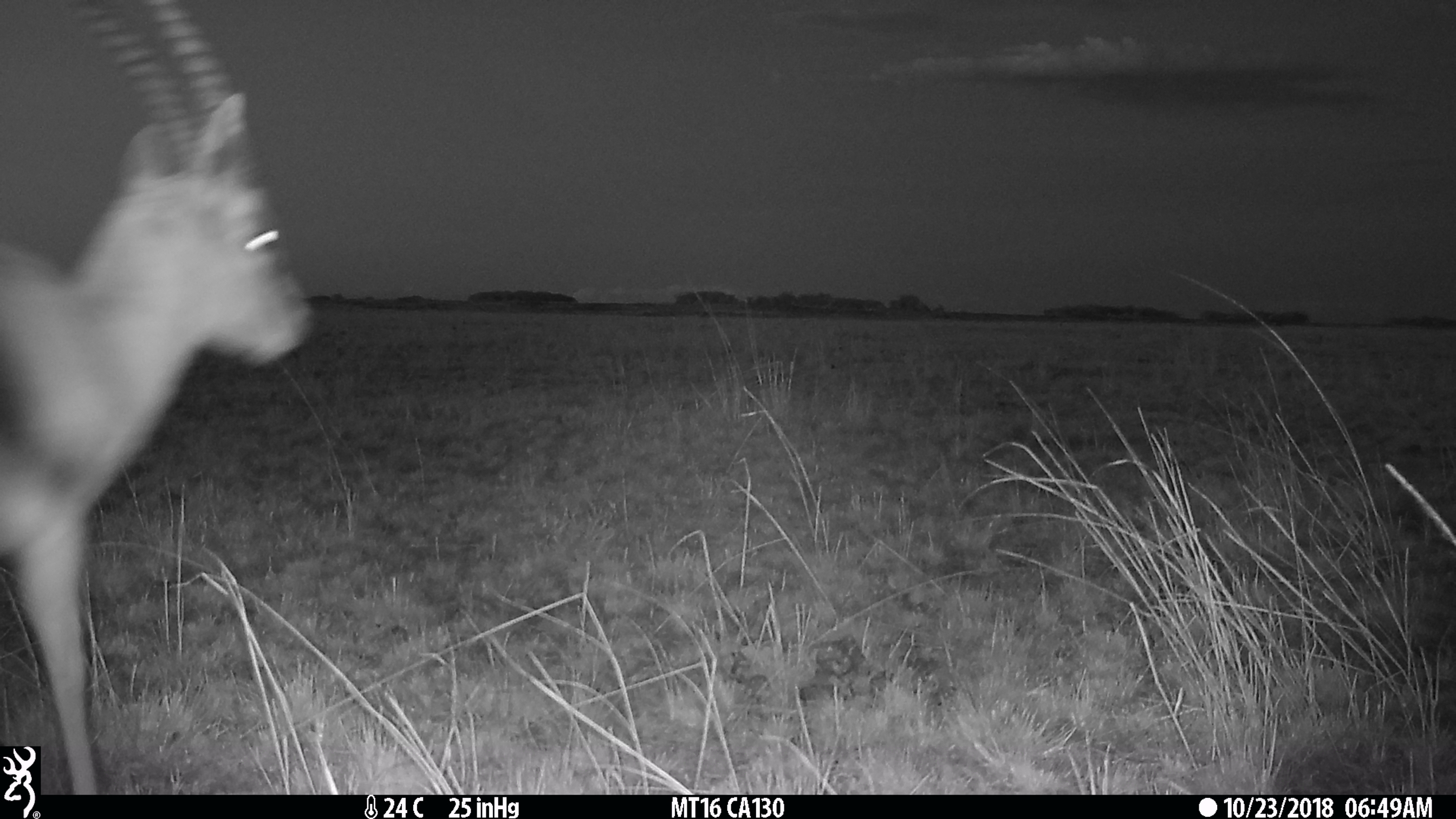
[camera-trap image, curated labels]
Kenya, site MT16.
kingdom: Animalia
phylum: Chordata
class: Mammalia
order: Artiodactyla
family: Bovidae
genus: Eudorcas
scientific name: Eudorcas thomsonii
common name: thomon's gazelle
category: gazelle thomsons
Gazelle thomsons (thomon's gazelle) (Eudorcas thomsonii).